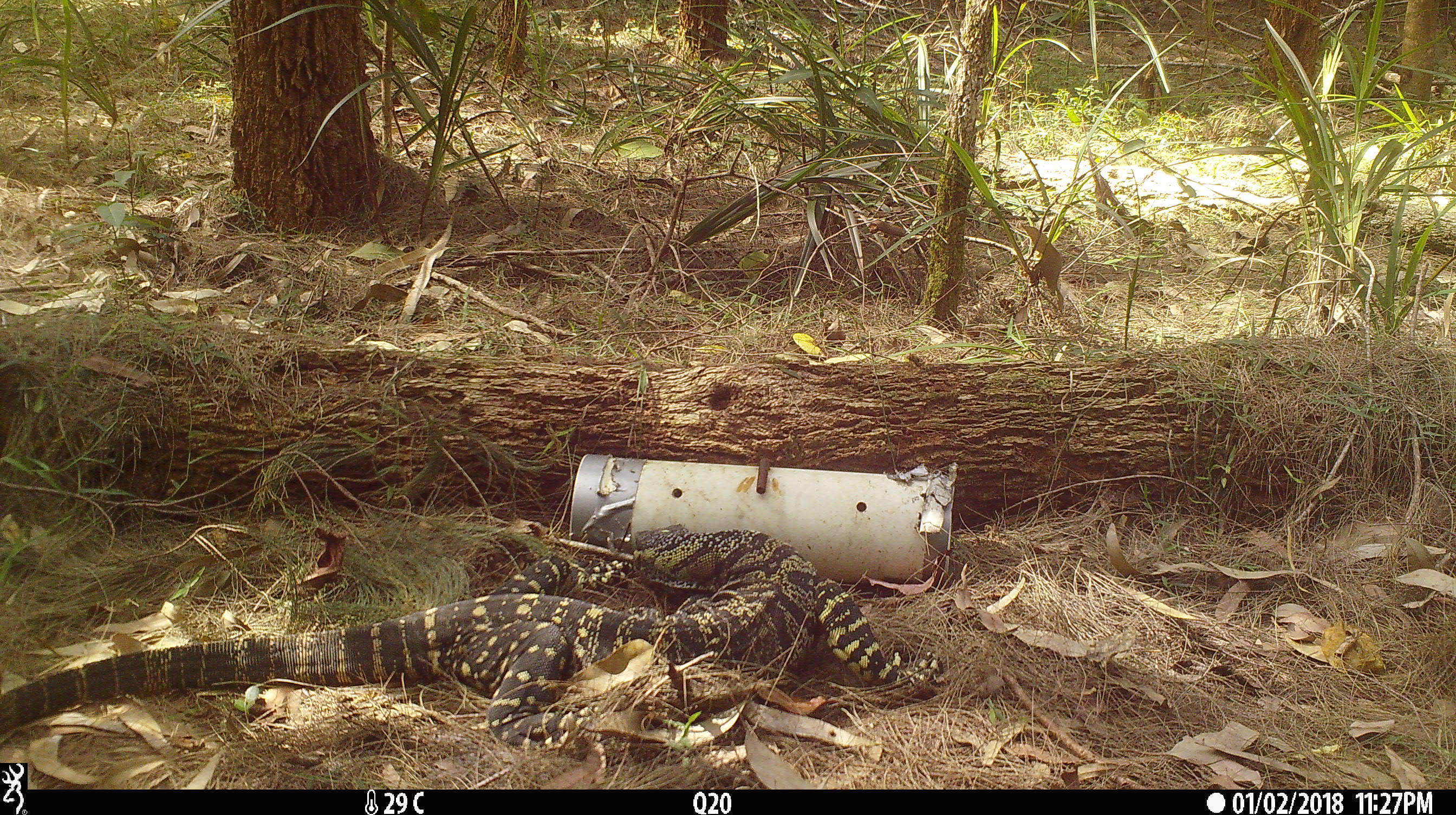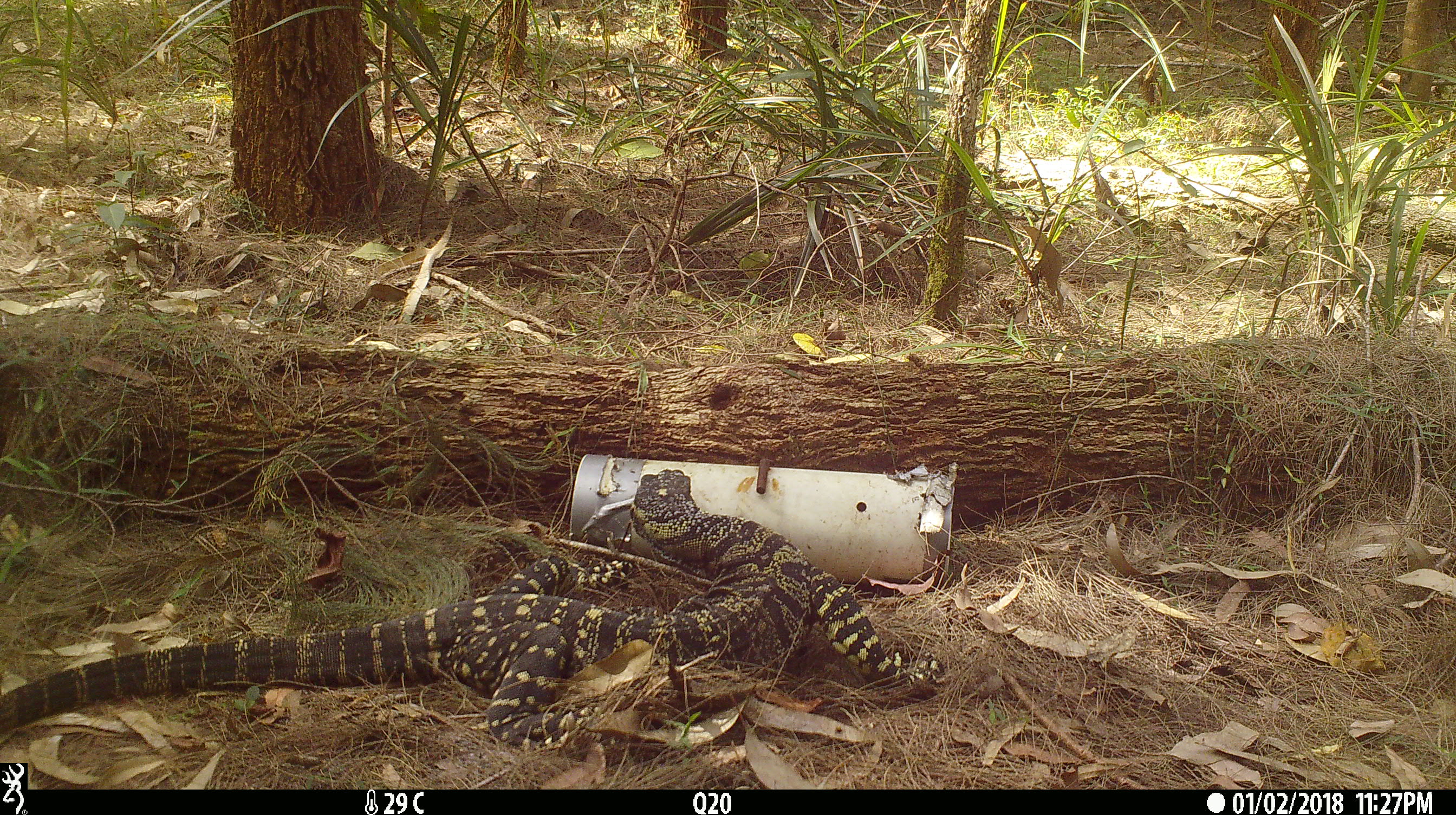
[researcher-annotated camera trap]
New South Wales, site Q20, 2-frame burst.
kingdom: Animalia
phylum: Chordata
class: Reptilia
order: Squamata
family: Varanidae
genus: Varanus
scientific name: Varanus varius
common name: lace monitor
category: goanna